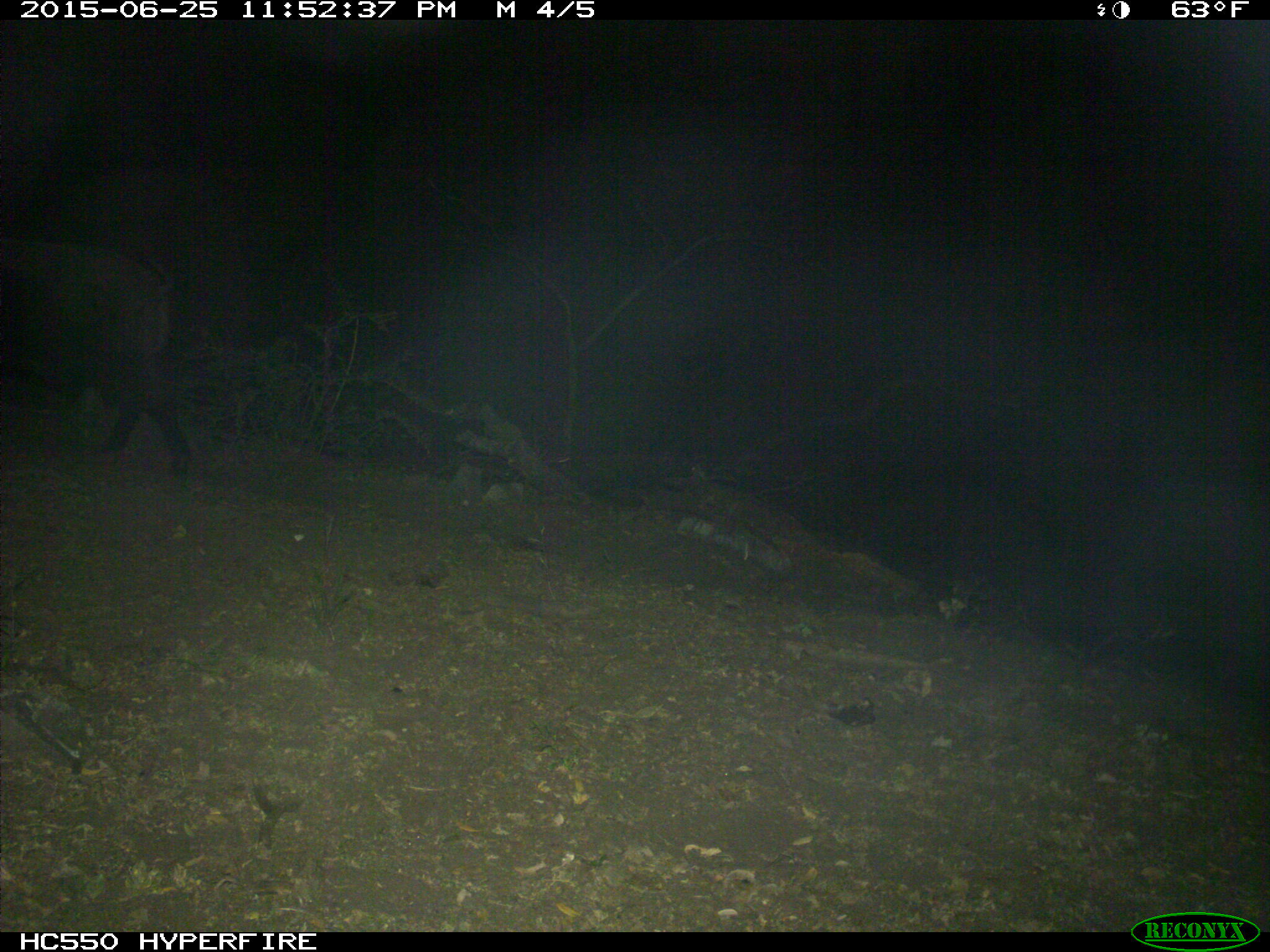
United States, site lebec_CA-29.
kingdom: Animalia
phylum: Chordata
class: Mammalia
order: Artiodactyla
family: Suidae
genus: Sus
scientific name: Sus scrofa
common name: wild boar